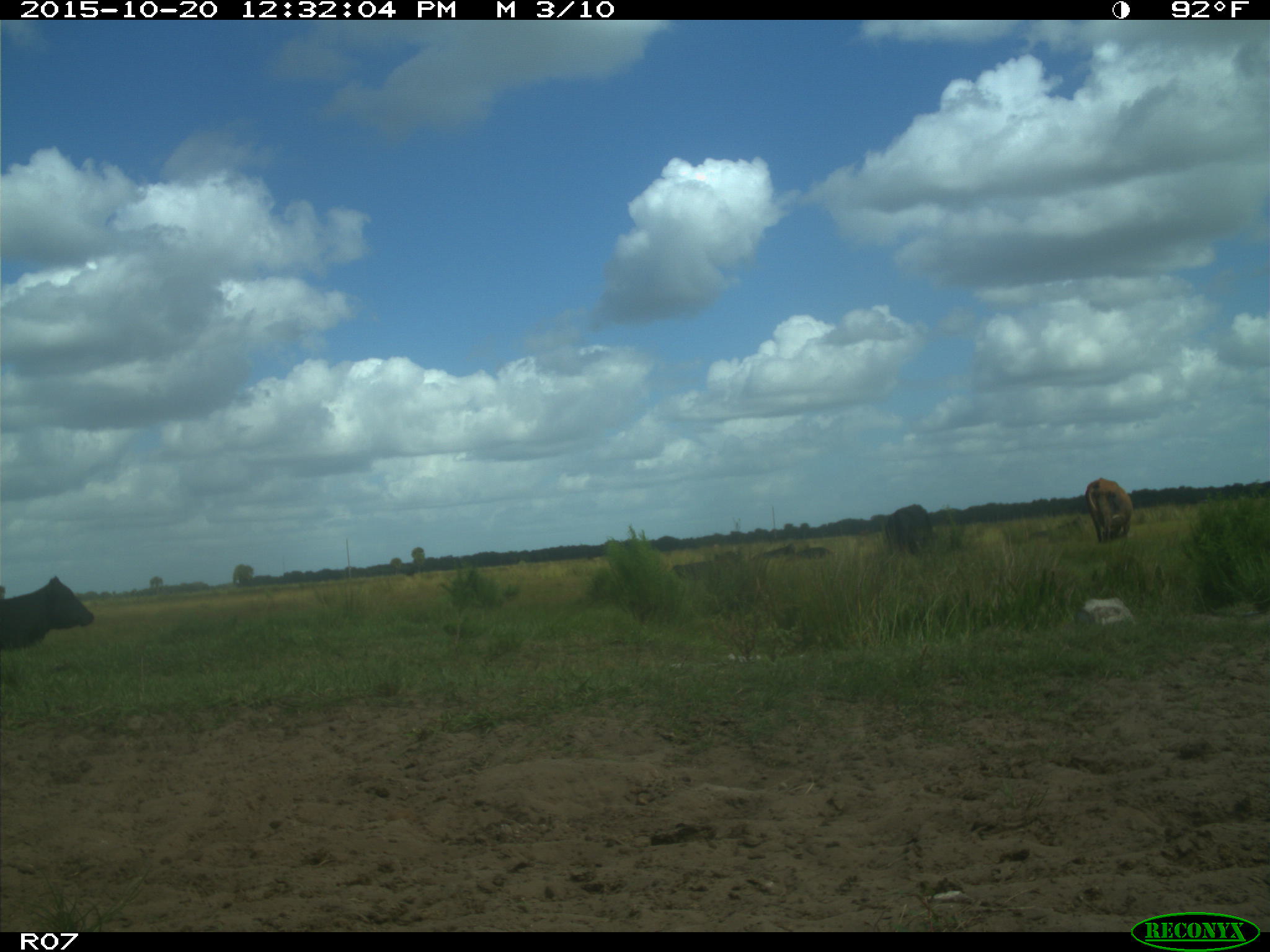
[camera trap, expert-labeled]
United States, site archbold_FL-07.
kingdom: Animalia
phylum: Chordata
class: Mammalia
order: Artiodactyla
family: Bovidae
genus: Bos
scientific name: Bos taurus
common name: domestic cow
Bos taurus (domestic cow).